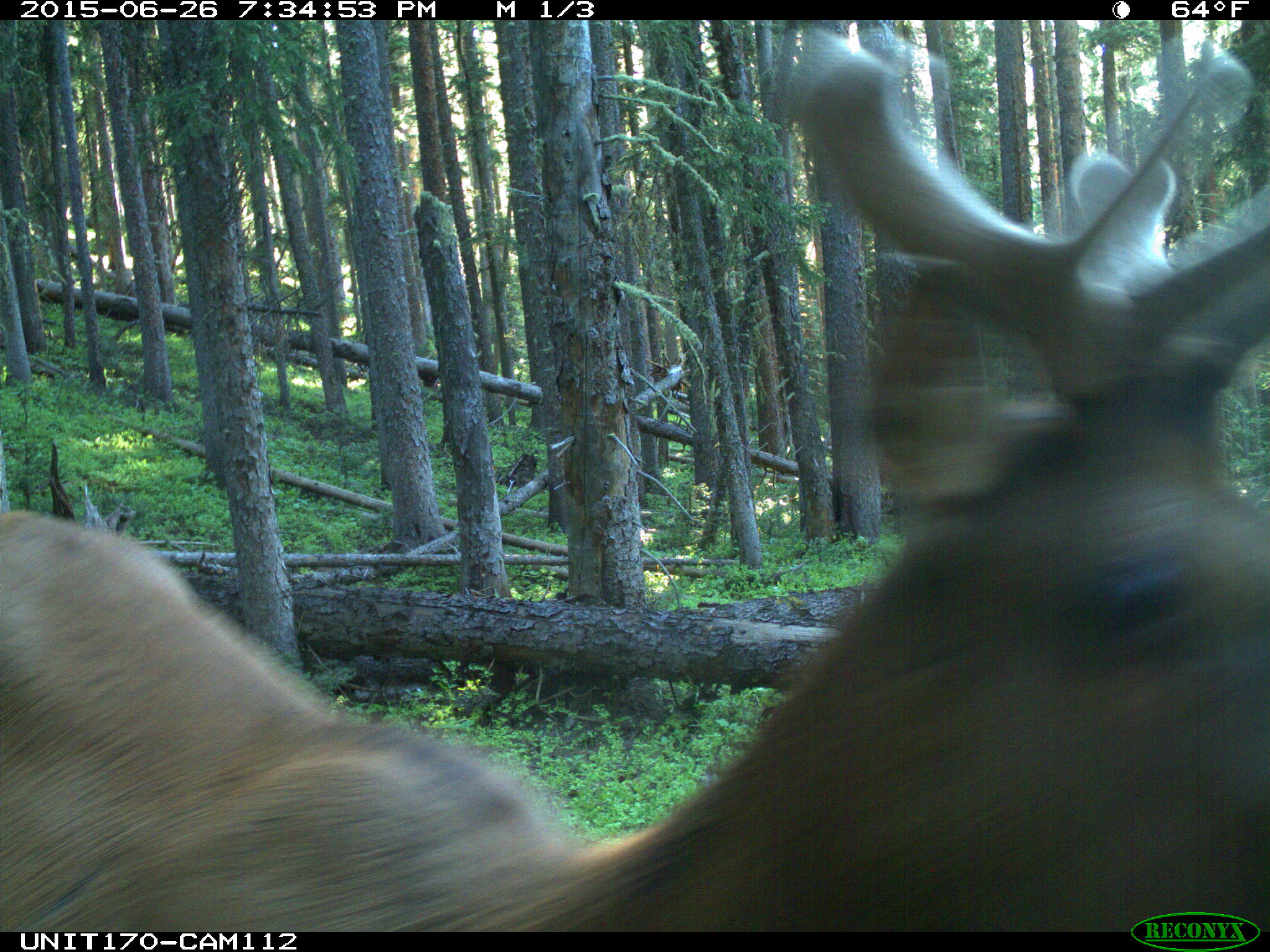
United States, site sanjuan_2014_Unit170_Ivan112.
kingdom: Animalia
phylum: Chordata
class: Mammalia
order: Artiodactyla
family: Cervidae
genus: Cervus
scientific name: Cervus elaphus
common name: red deer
Cervus elaphus (red deer).